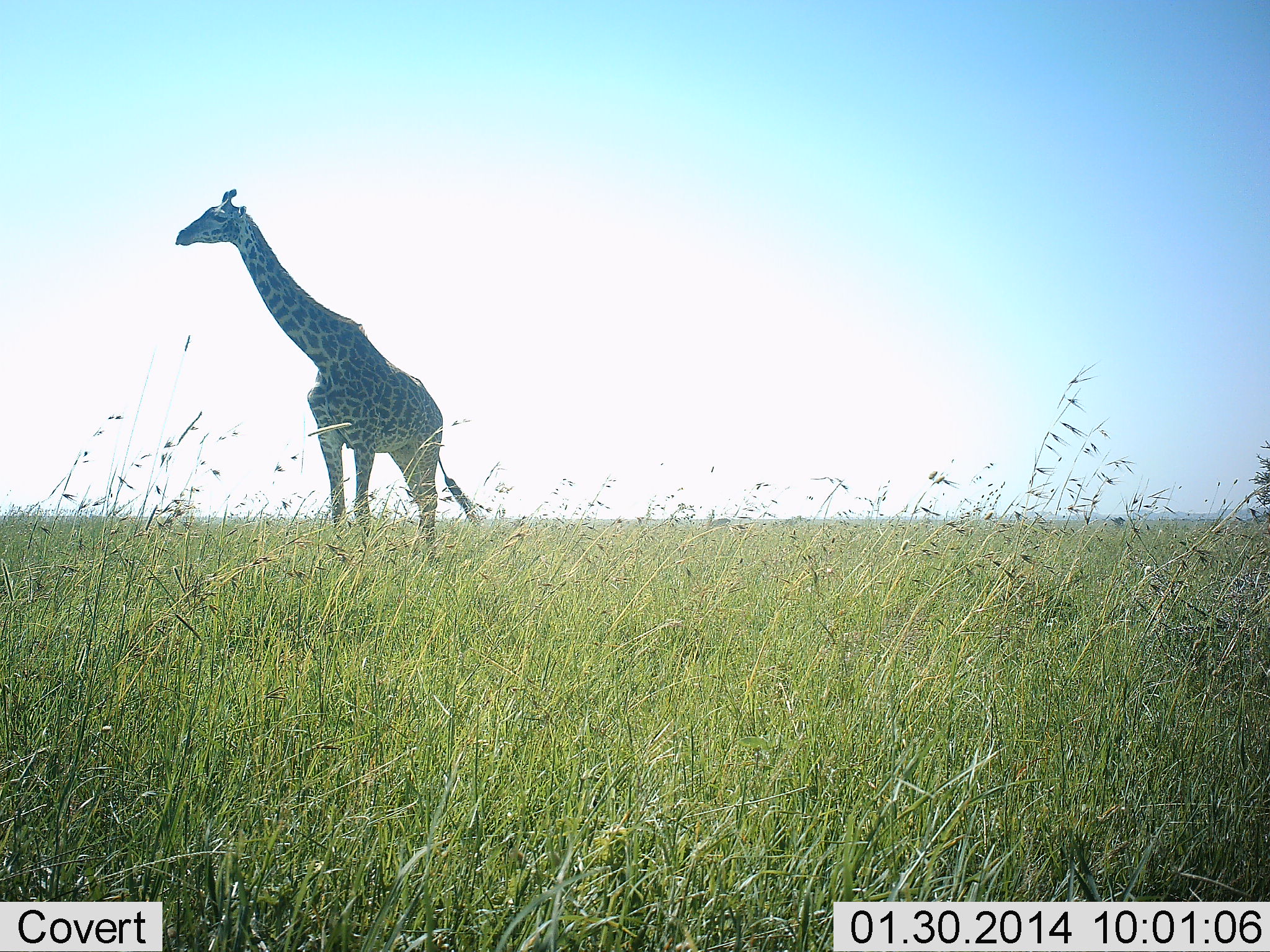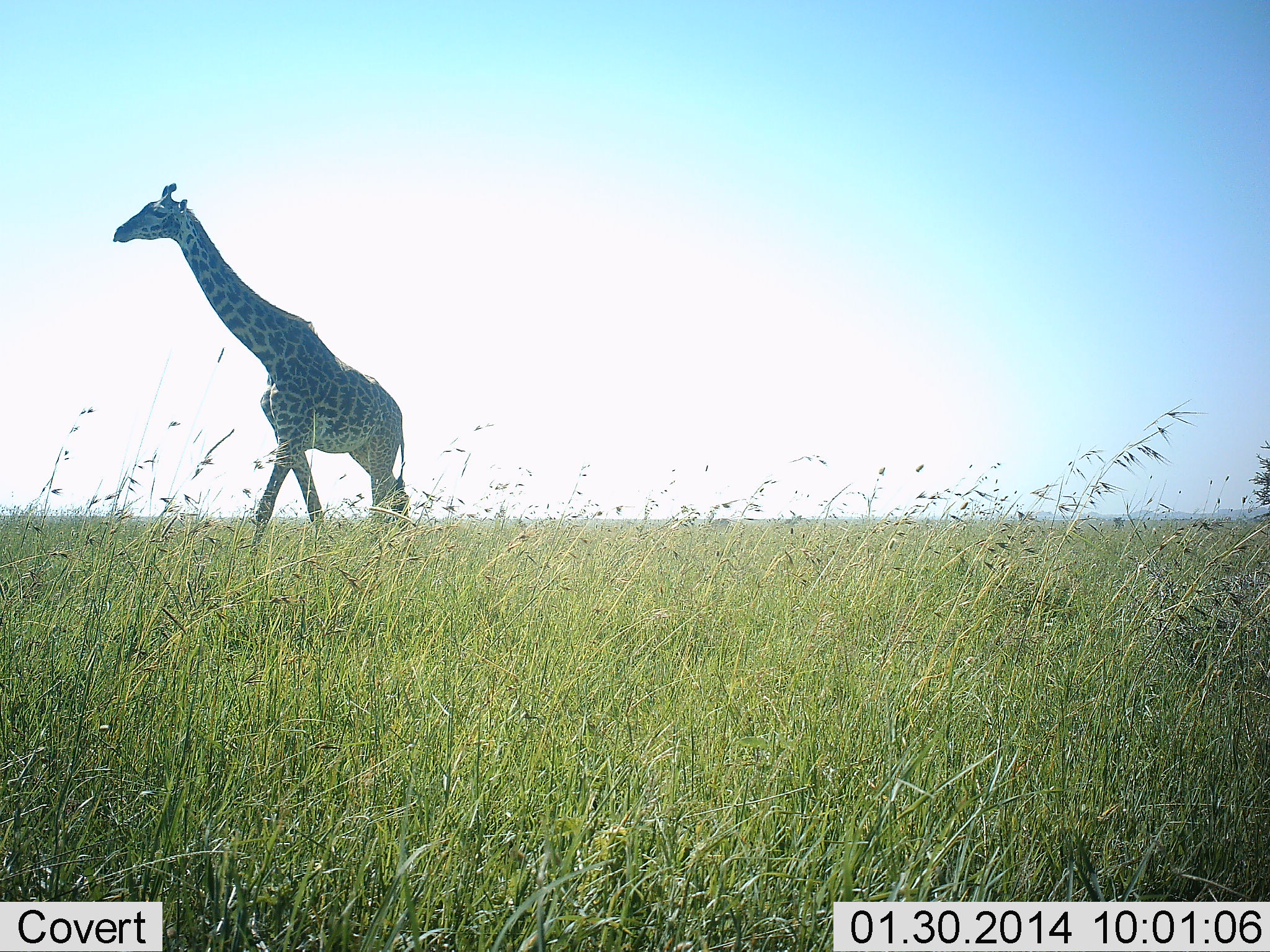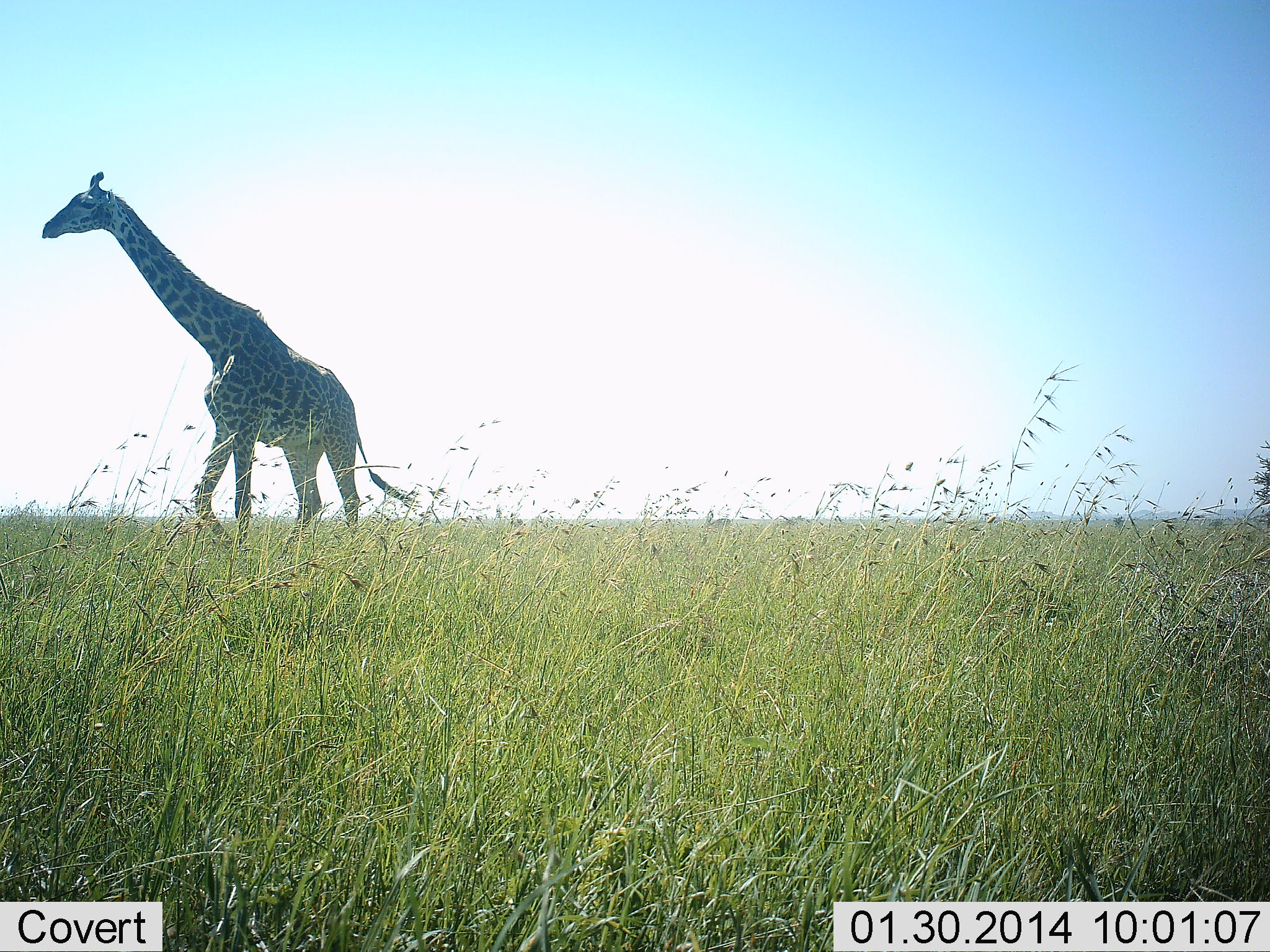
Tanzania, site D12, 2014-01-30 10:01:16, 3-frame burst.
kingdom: Animalia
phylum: Chordata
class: Mammalia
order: Artiodactyla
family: Giraffidae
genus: Giraffa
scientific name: Giraffa camelopardalis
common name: giraffe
Giraffe (Giraffa camelopardalis), count 1. Behavior (volunteer vote fractions): standing 0%, resting 0%, moving 100%, interacting 0%. Young present (vote fraction): 0%. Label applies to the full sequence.